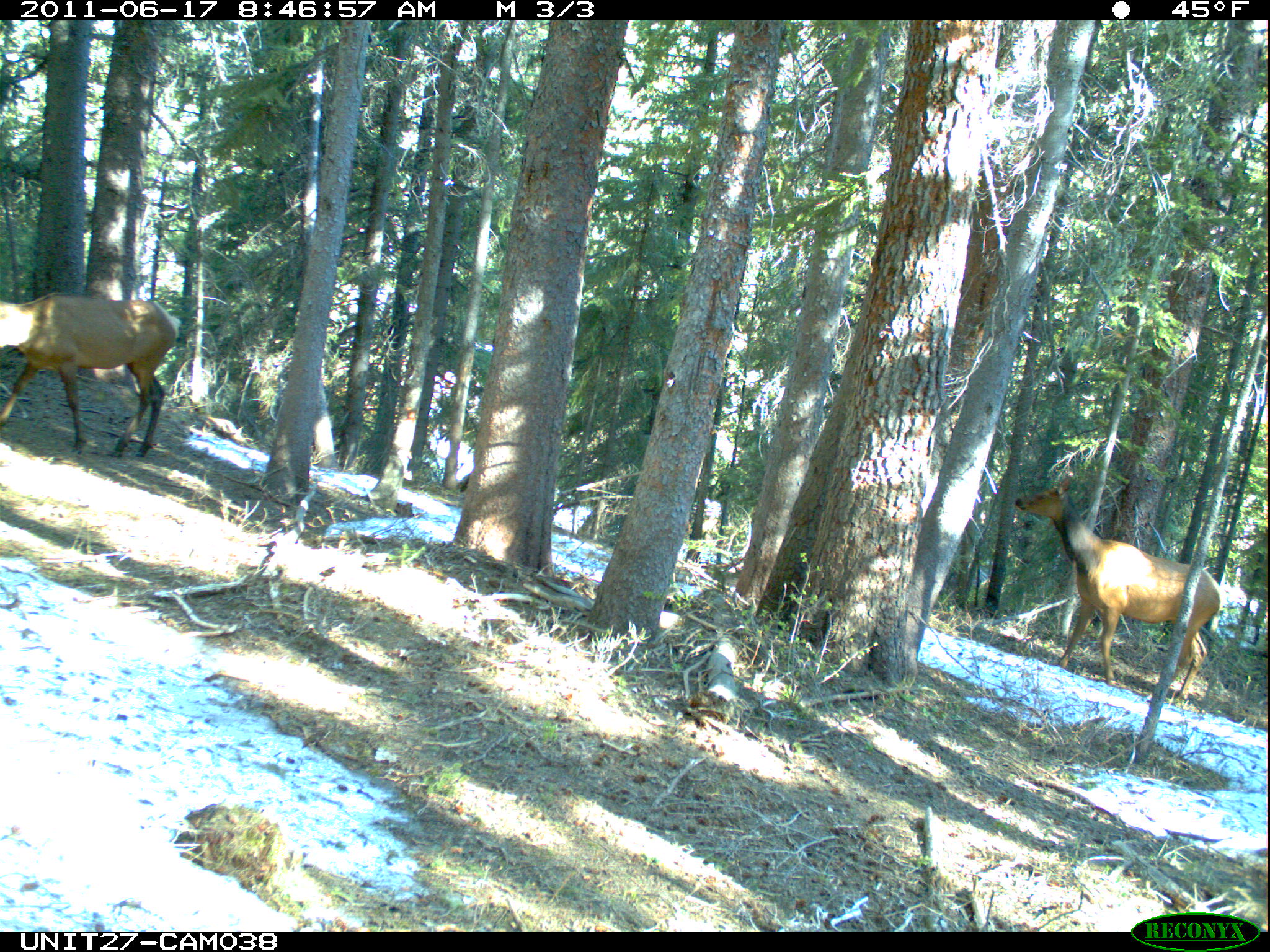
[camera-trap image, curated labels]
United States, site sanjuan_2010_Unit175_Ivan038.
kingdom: Animalia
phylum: Chordata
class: Mammalia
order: Artiodactyla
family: Cervidae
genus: Cervus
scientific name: Cervus elaphus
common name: red deer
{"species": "Cervus elaphus (red deer)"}